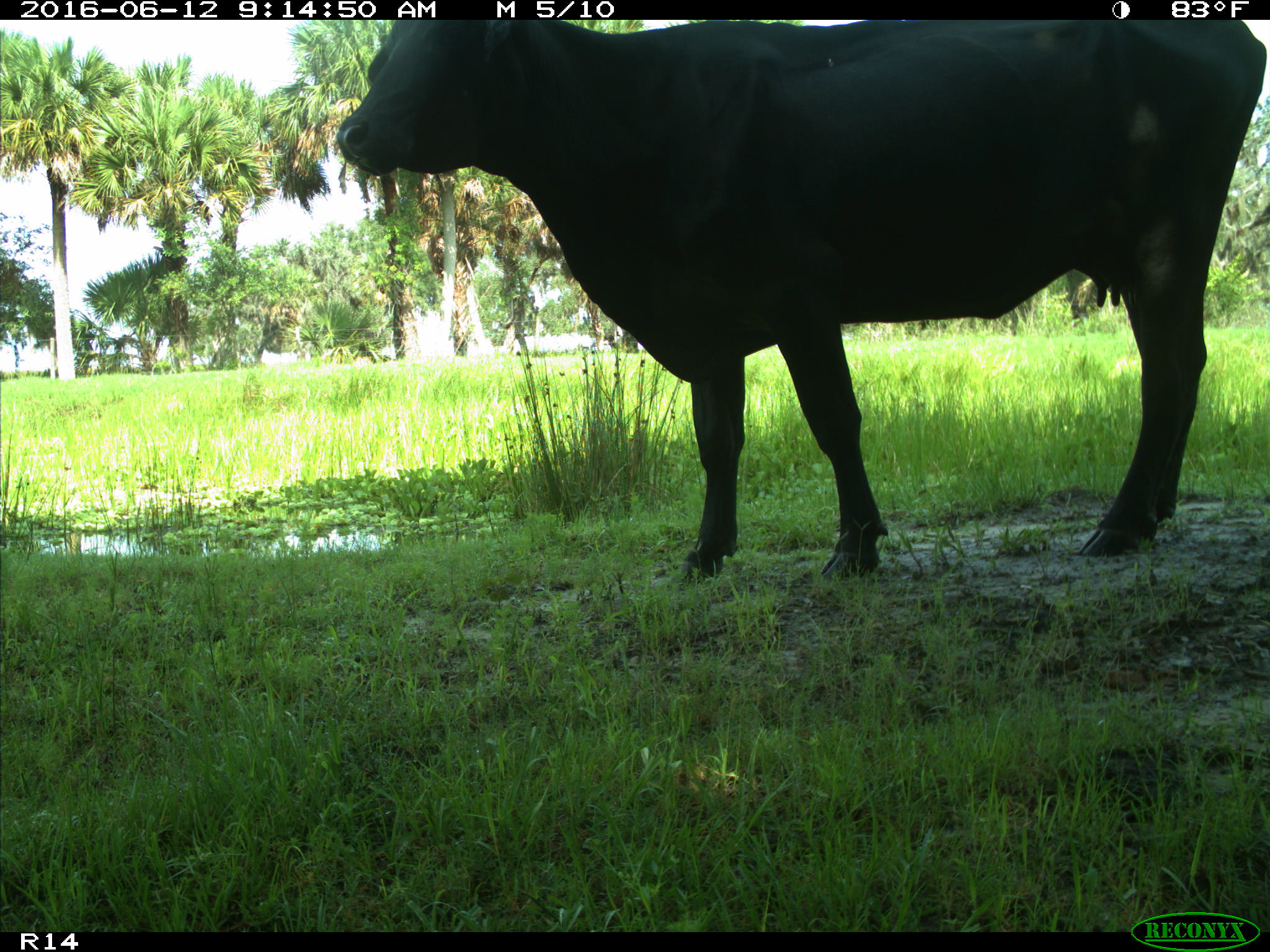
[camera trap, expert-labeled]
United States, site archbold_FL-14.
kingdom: Animalia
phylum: Chordata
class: Mammalia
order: Artiodactyla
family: Bovidae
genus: Bos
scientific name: Bos taurus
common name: domestic cow